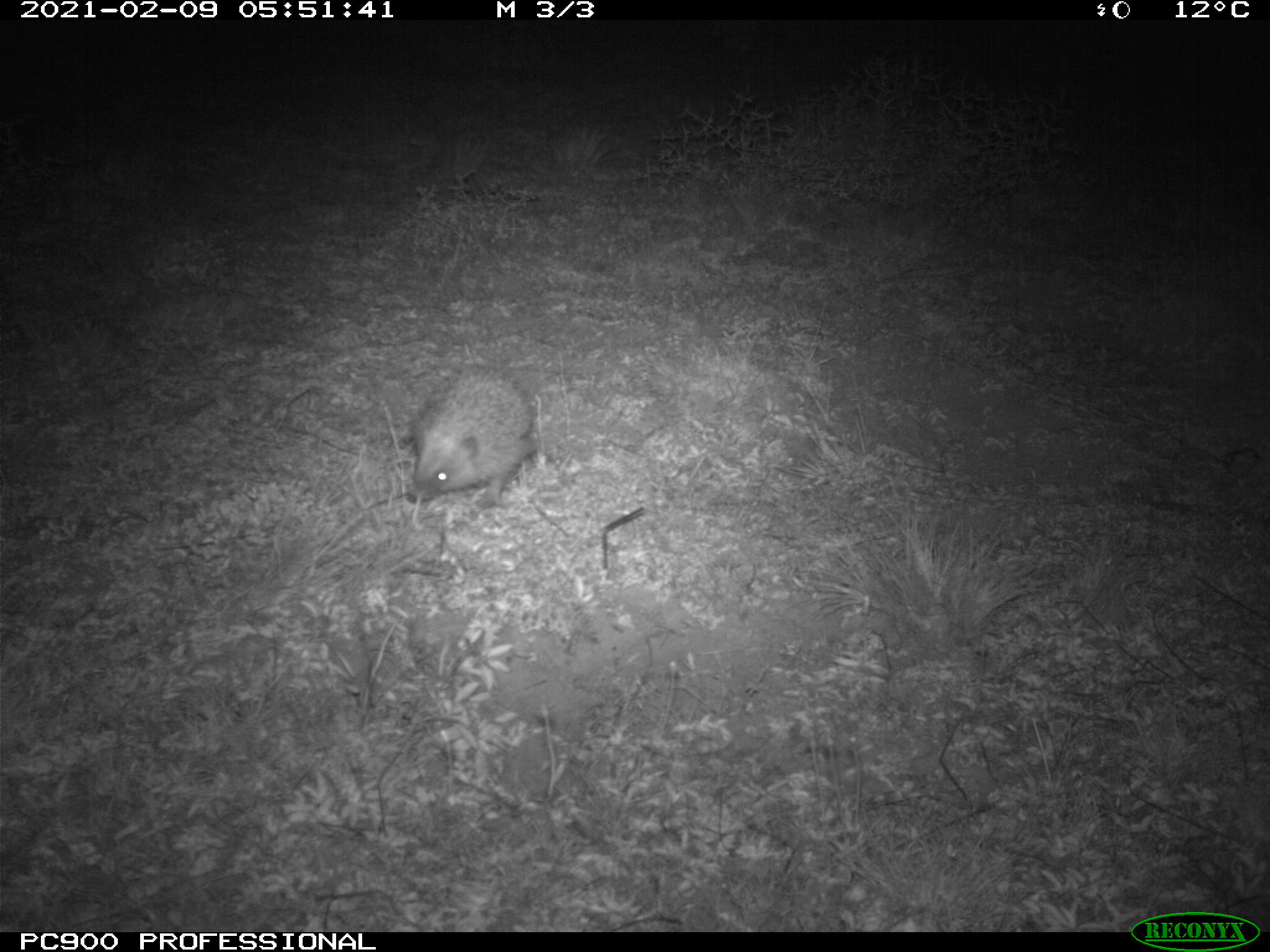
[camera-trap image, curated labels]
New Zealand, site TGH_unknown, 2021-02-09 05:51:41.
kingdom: Animalia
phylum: Chordata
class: Mammalia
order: Eulipotyphla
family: Erinaceidae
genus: Erinaceus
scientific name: Erinaceus europaeus europaeus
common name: european hedgehog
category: hedgehog